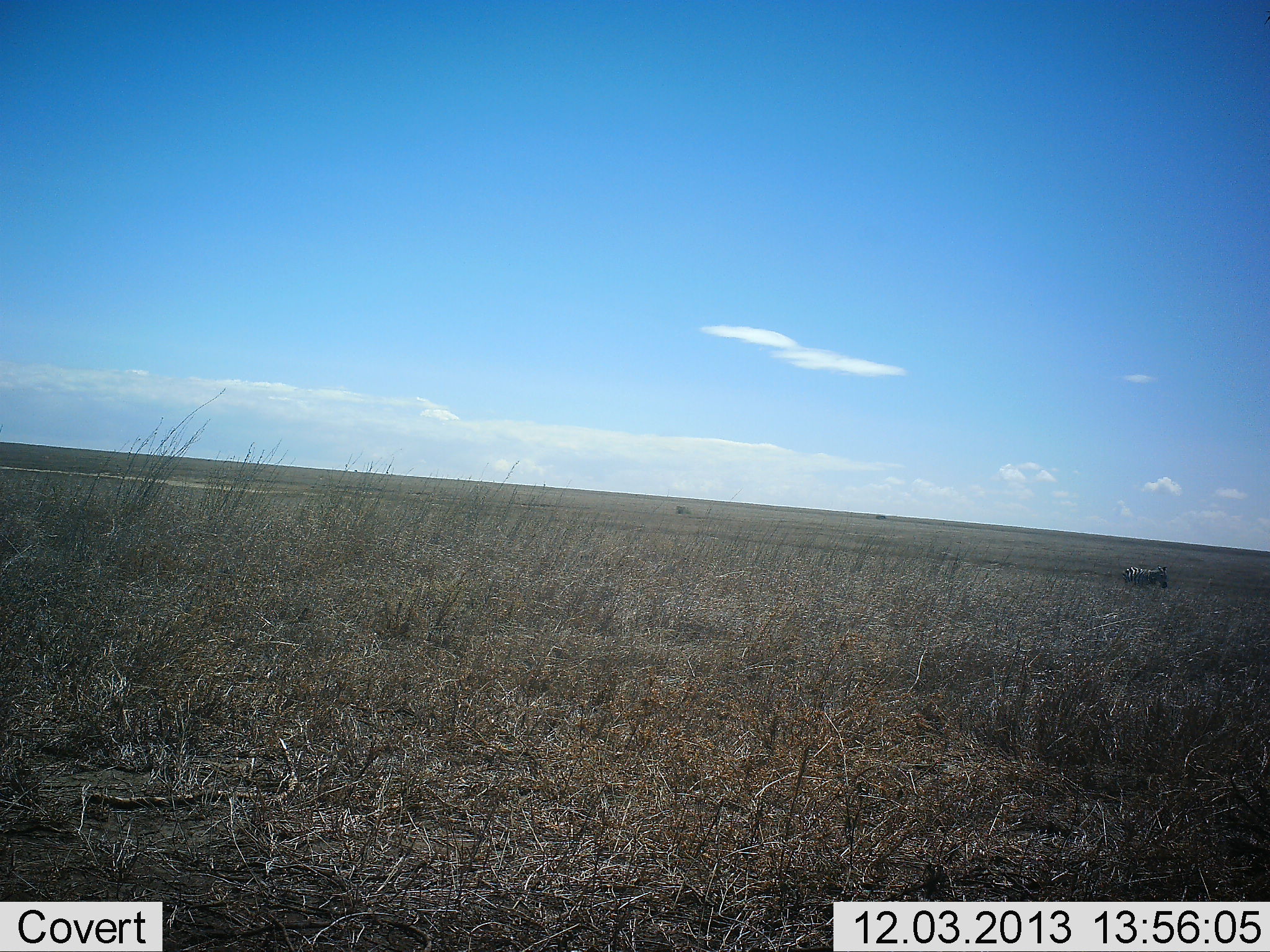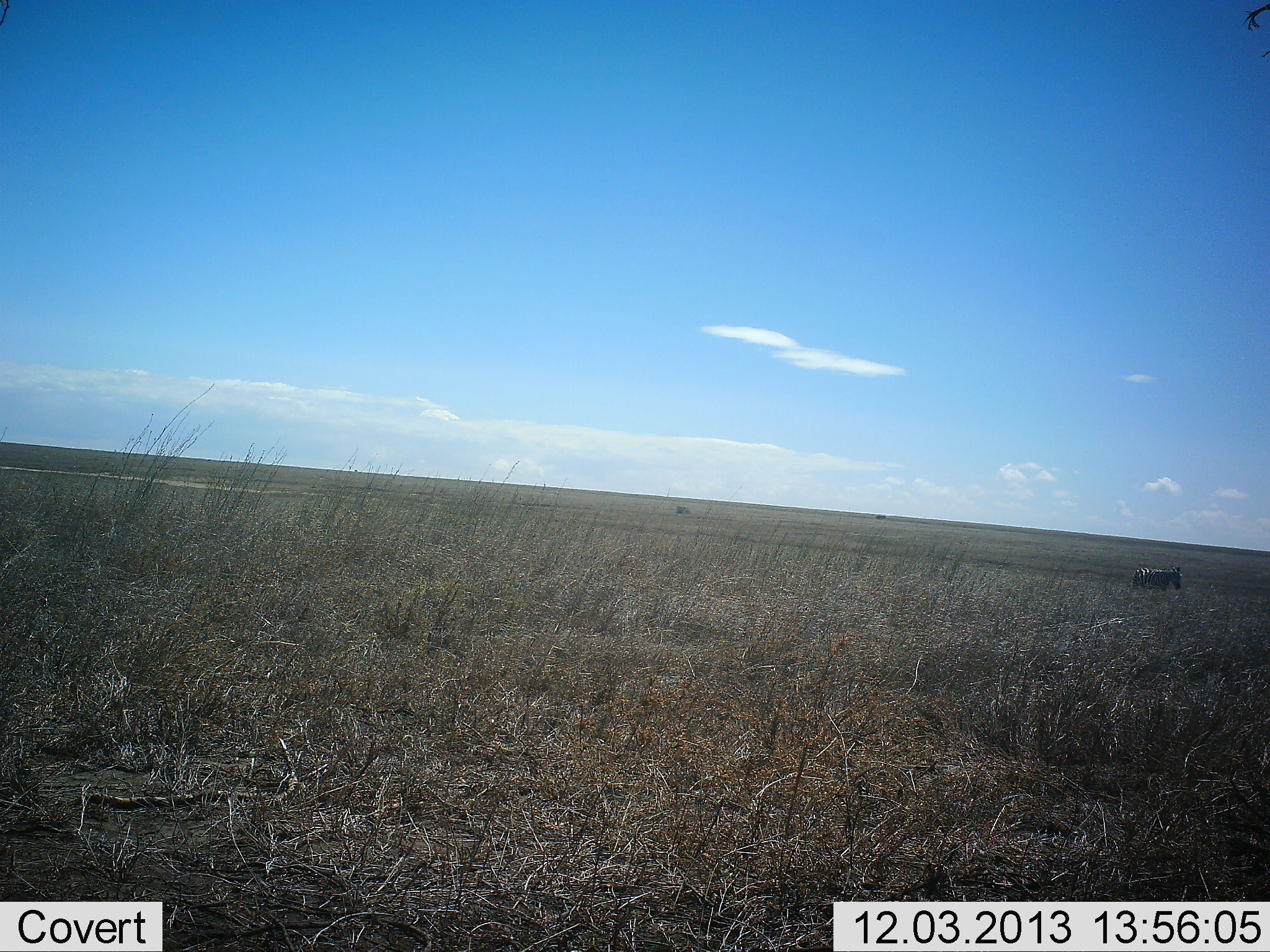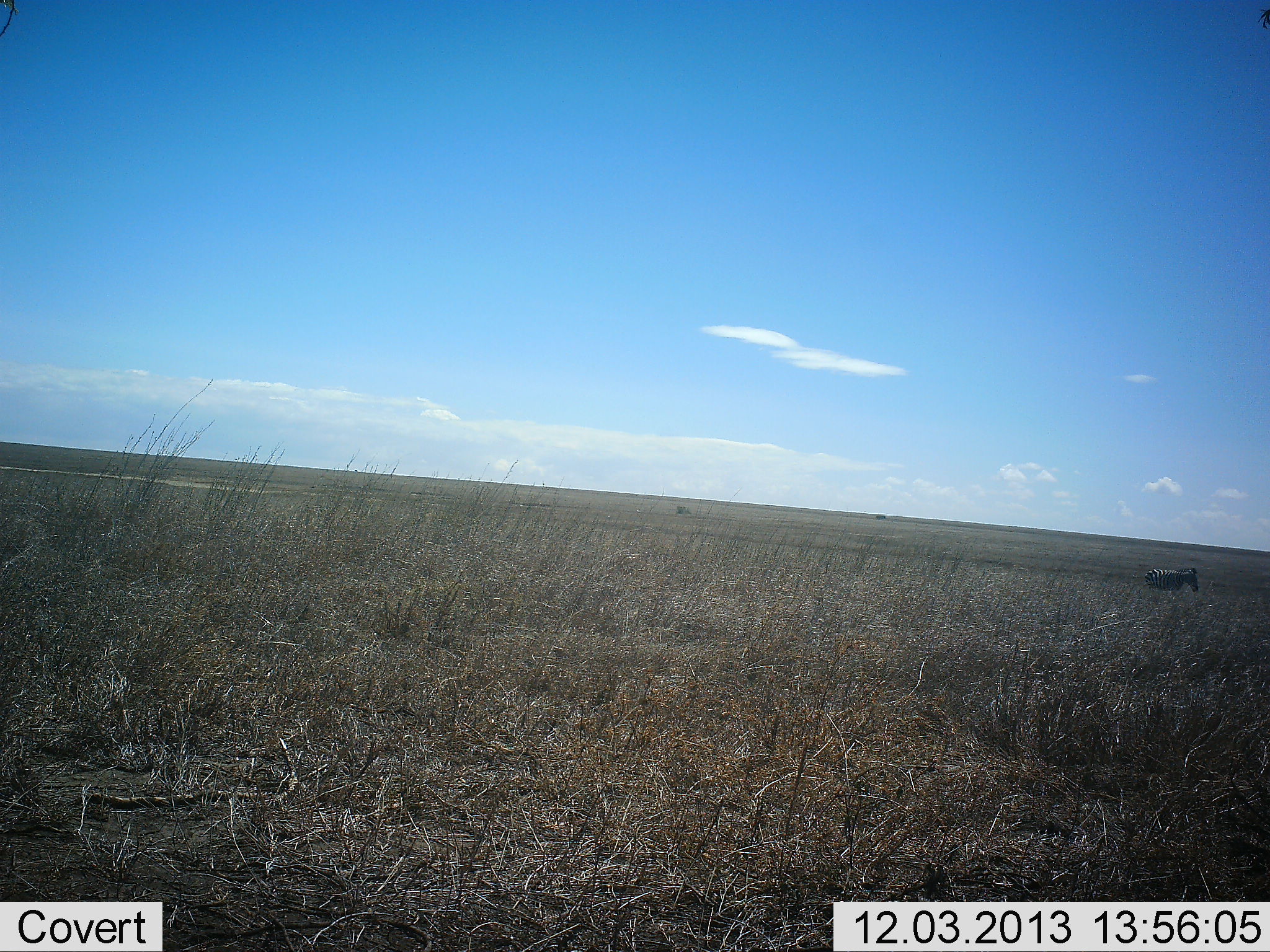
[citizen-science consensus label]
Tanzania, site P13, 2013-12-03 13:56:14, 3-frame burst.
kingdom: Animalia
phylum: Chordata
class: Mammalia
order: Perissodactyla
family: Equidae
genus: Equus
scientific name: Equus quagga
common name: plains zebra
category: zebra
Zebra (plains zebra) (Equus quagga), count 1. Behavior (volunteer vote fractions): standing 0%, resting 0%, moving 100%, interacting 0%. Young present (vote fraction): 0%. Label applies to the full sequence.